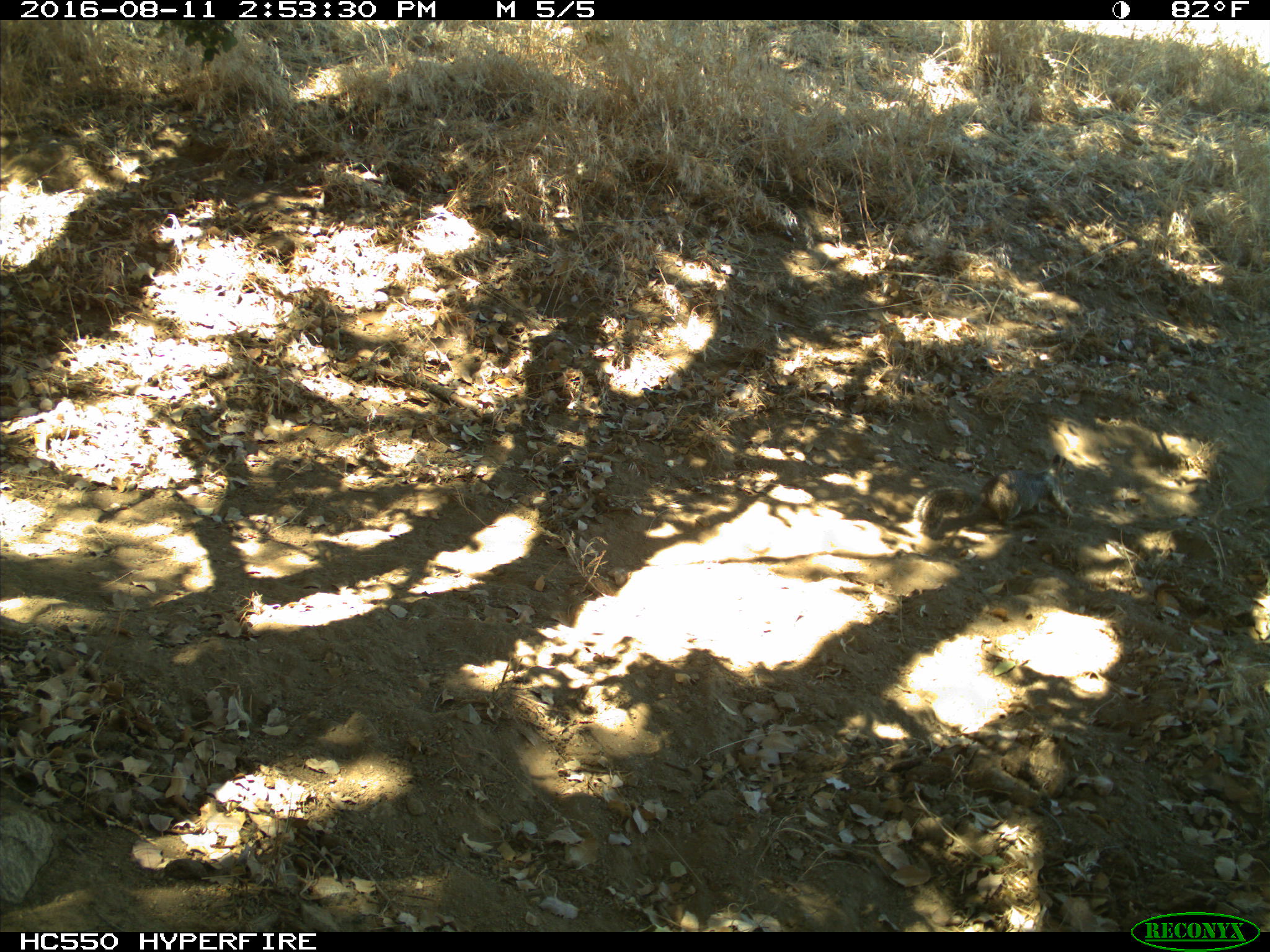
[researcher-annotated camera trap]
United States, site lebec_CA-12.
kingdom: Animalia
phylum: Chordata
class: Mammalia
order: Rodentia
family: Sciuridae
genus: Otospermophilus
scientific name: Otospermophilus beecheyi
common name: california ground squirrel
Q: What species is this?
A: Otospermophilus beecheyi (california ground squirrel).